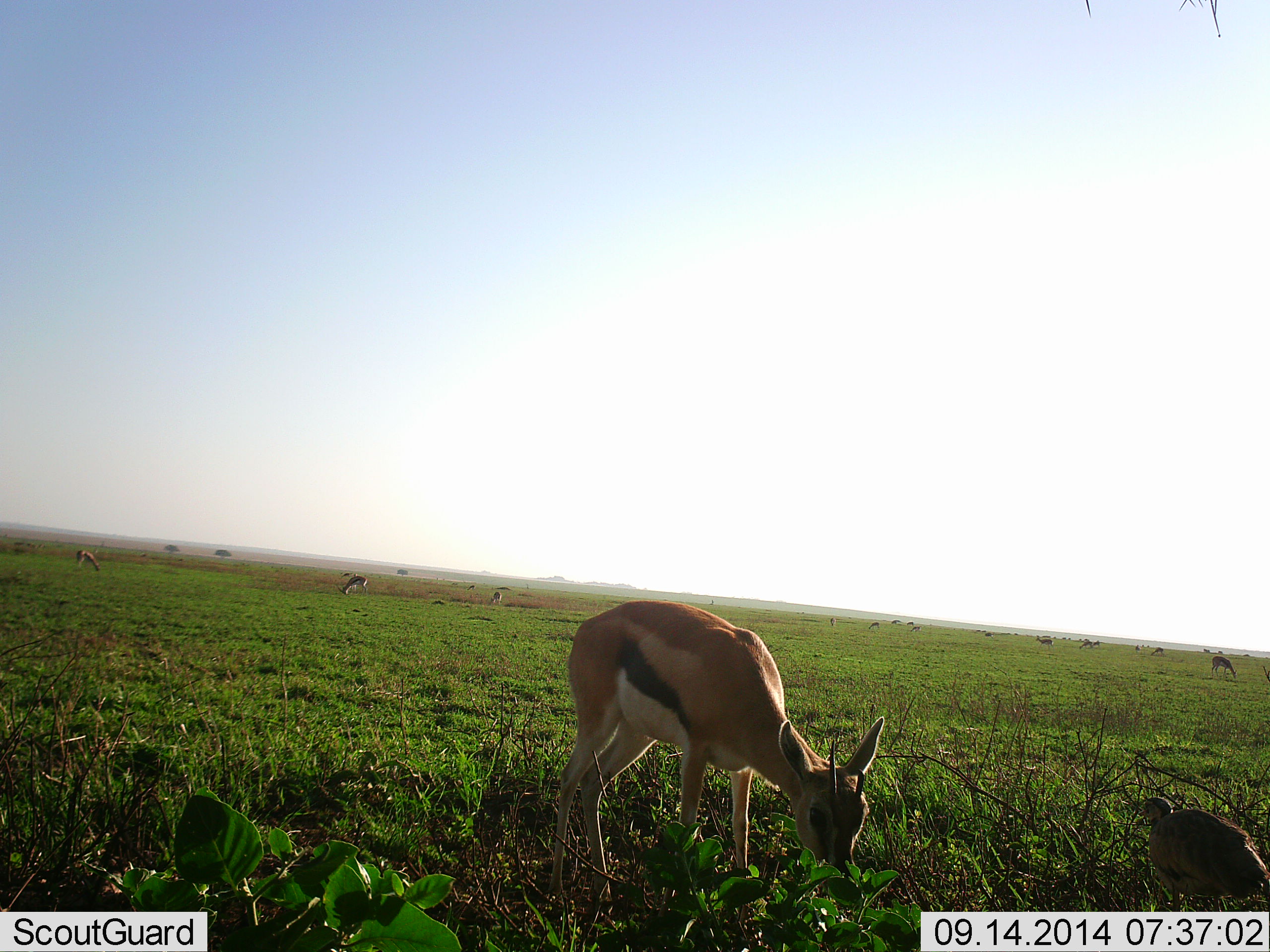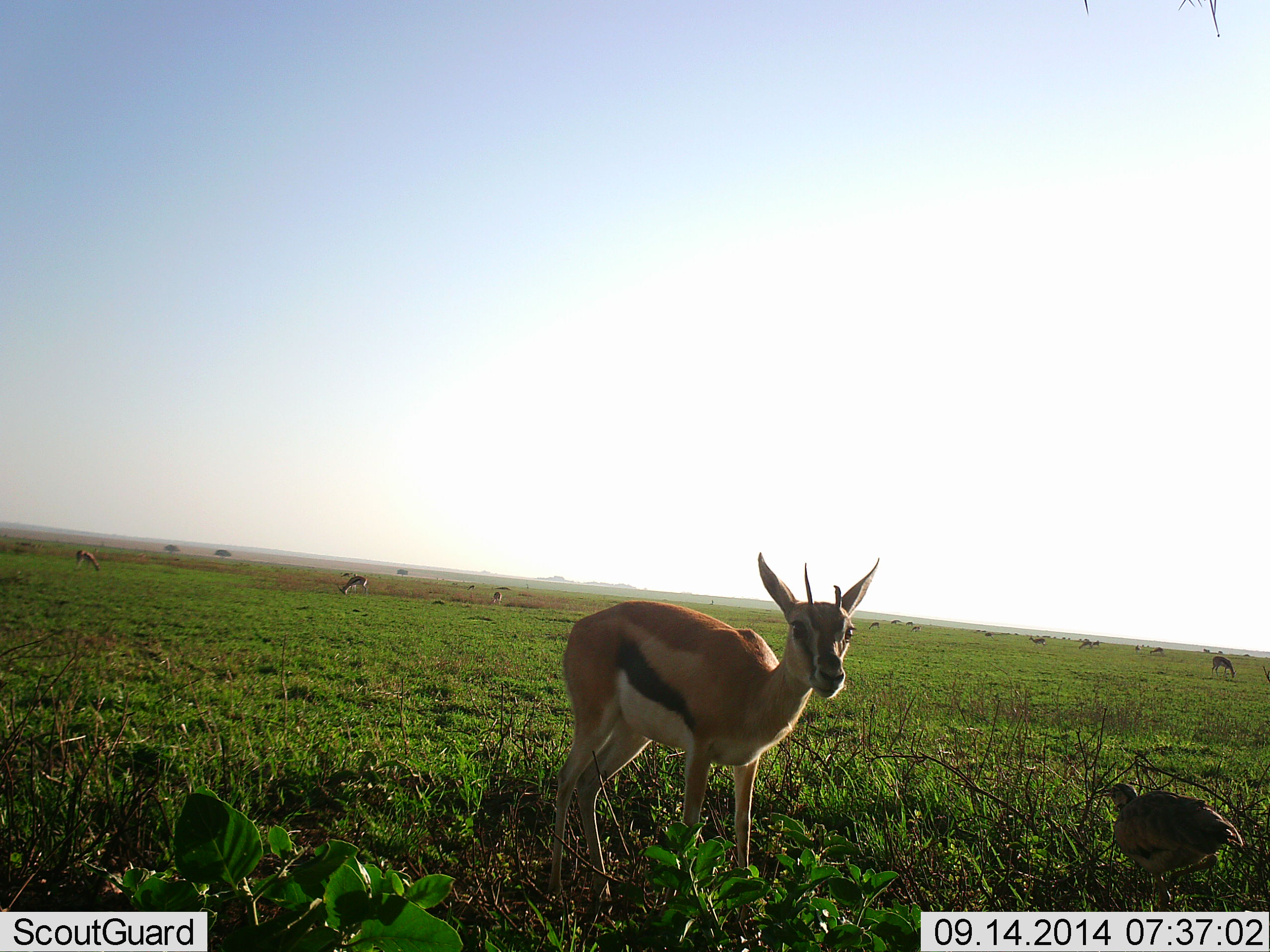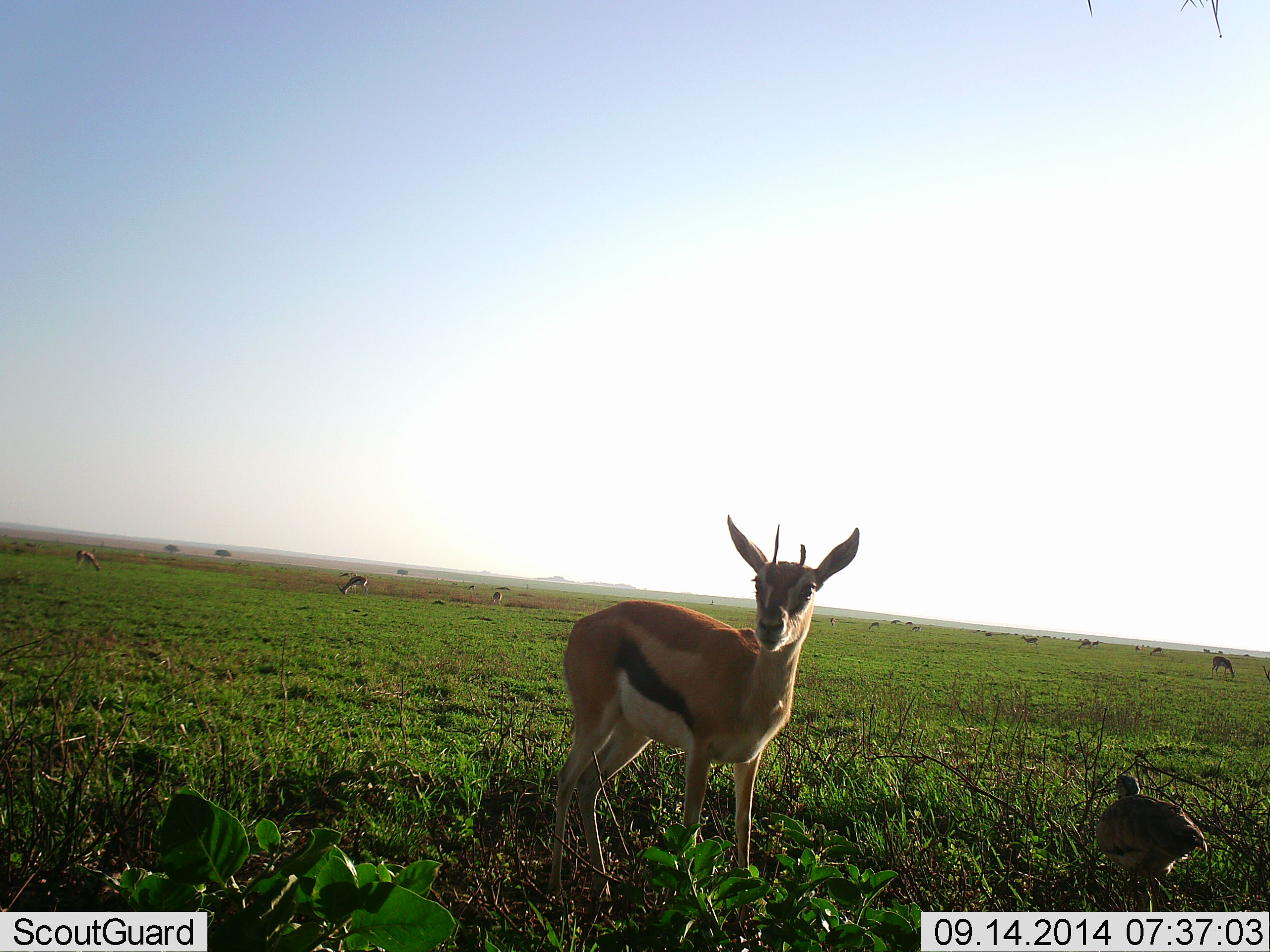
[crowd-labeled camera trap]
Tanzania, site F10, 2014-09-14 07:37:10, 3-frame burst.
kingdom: Animalia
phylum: Chordata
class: Mammalia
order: Artiodactyla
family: Bovidae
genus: Eudorcas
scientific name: Eudorcas thomsonii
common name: thomson's gazelle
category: gazellethomsons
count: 10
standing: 79%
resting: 0%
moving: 11%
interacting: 5%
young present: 0%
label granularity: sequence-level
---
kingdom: Animalia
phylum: Chordata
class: Aves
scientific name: Aves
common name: bird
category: otherbird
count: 1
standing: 60%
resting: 10%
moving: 60%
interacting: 20%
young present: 0%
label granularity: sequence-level